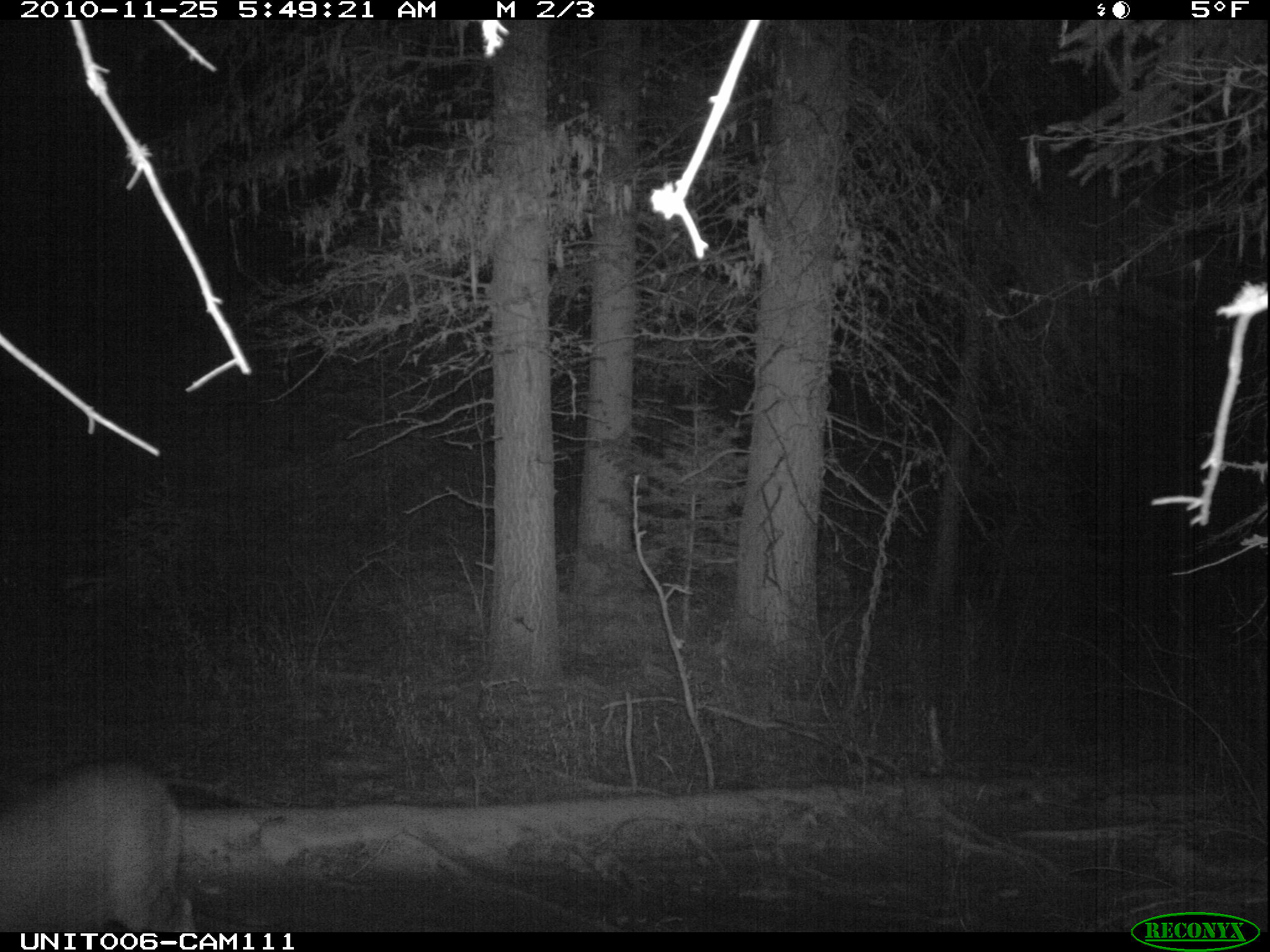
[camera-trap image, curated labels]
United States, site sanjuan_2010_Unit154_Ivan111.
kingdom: Animalia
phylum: Chordata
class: Mammalia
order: Artiodactyla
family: Cervidae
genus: Odocoileus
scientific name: Odocoileus hemionus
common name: mule deer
Odocoileus hemionus (mule deer).